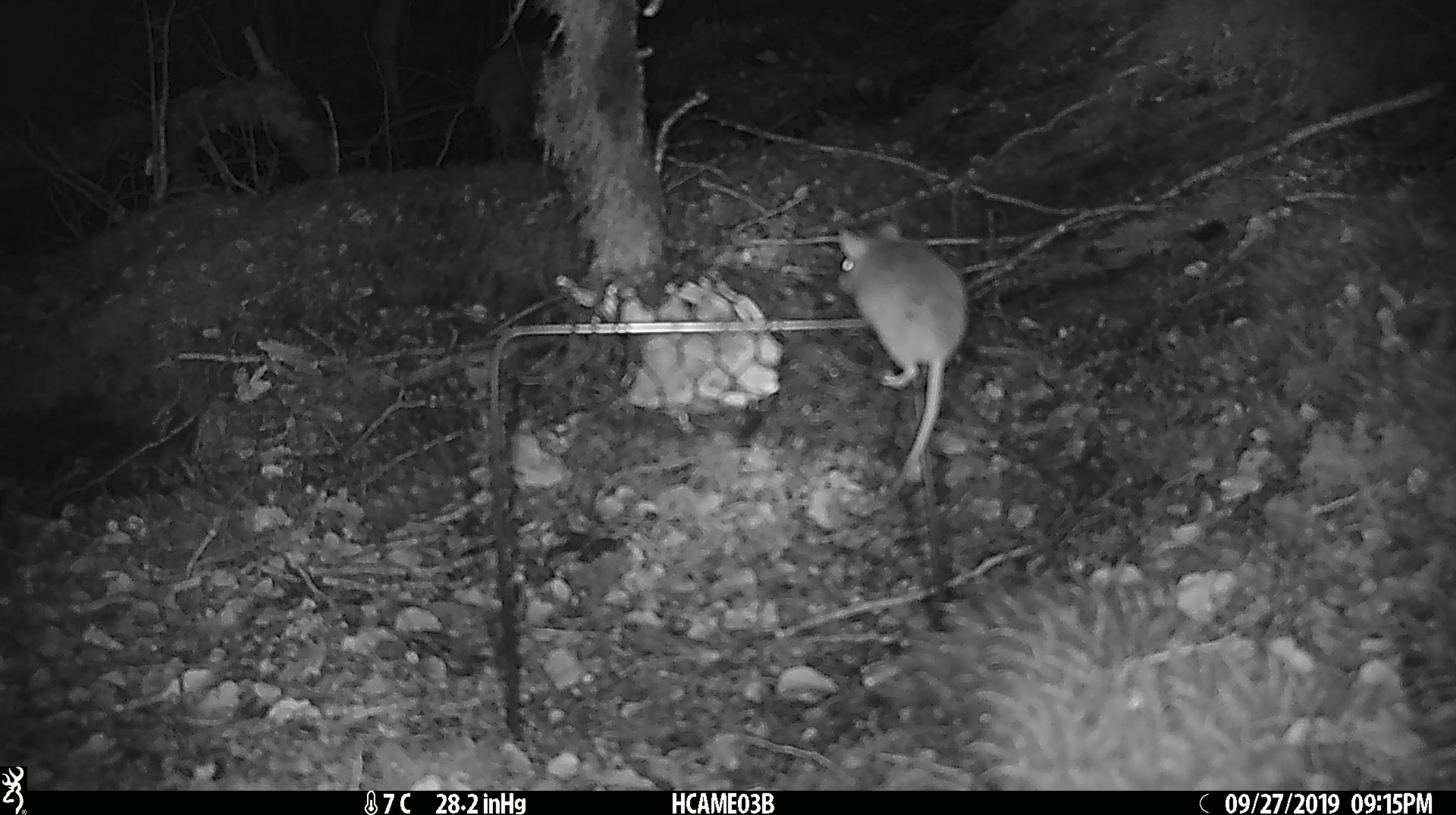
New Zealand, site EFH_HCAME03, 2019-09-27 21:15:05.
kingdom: Animalia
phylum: Chordata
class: Mammalia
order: Rodentia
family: Muridae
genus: Mus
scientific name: Mus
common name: mouse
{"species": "mouse (Mus)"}